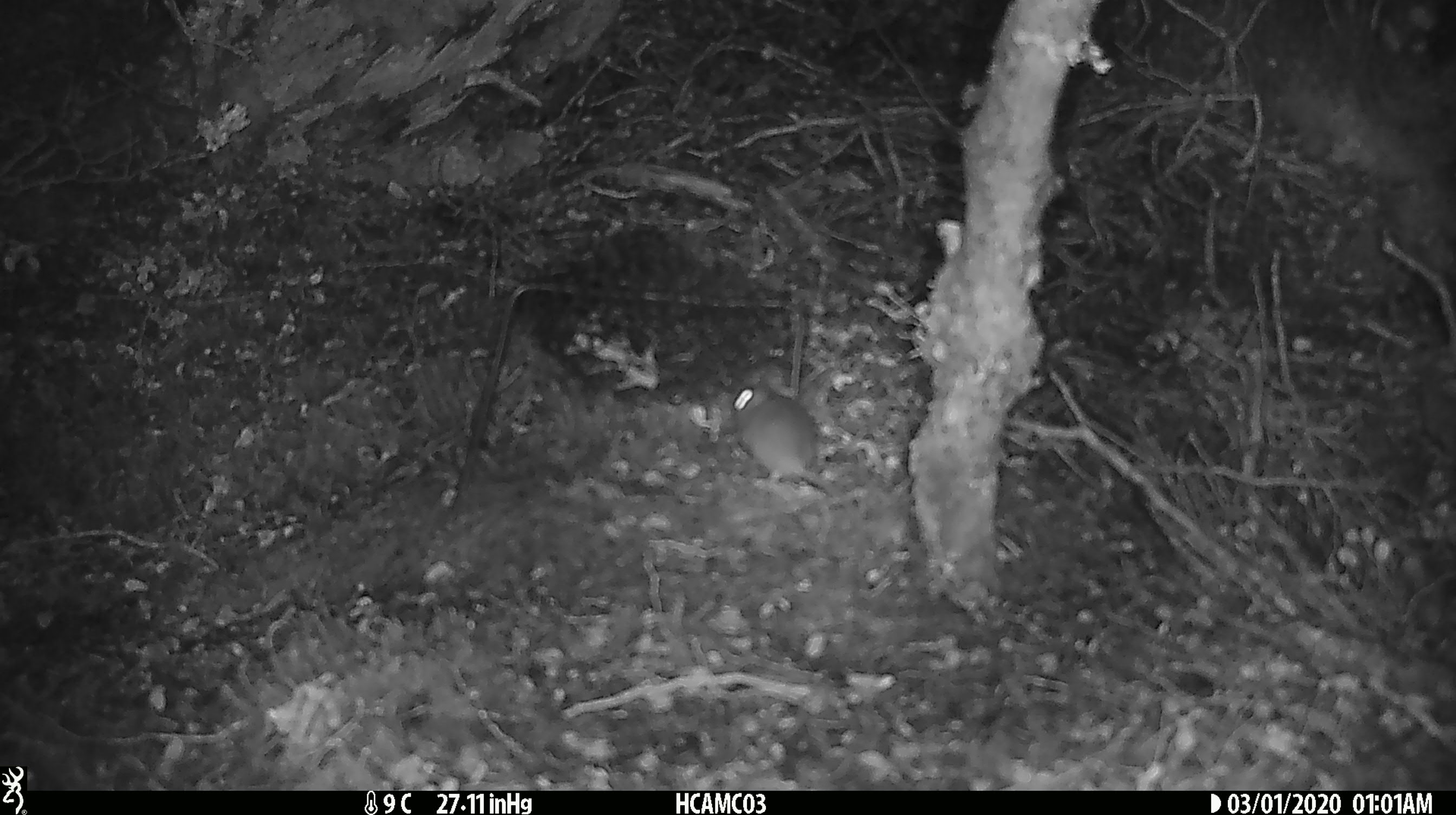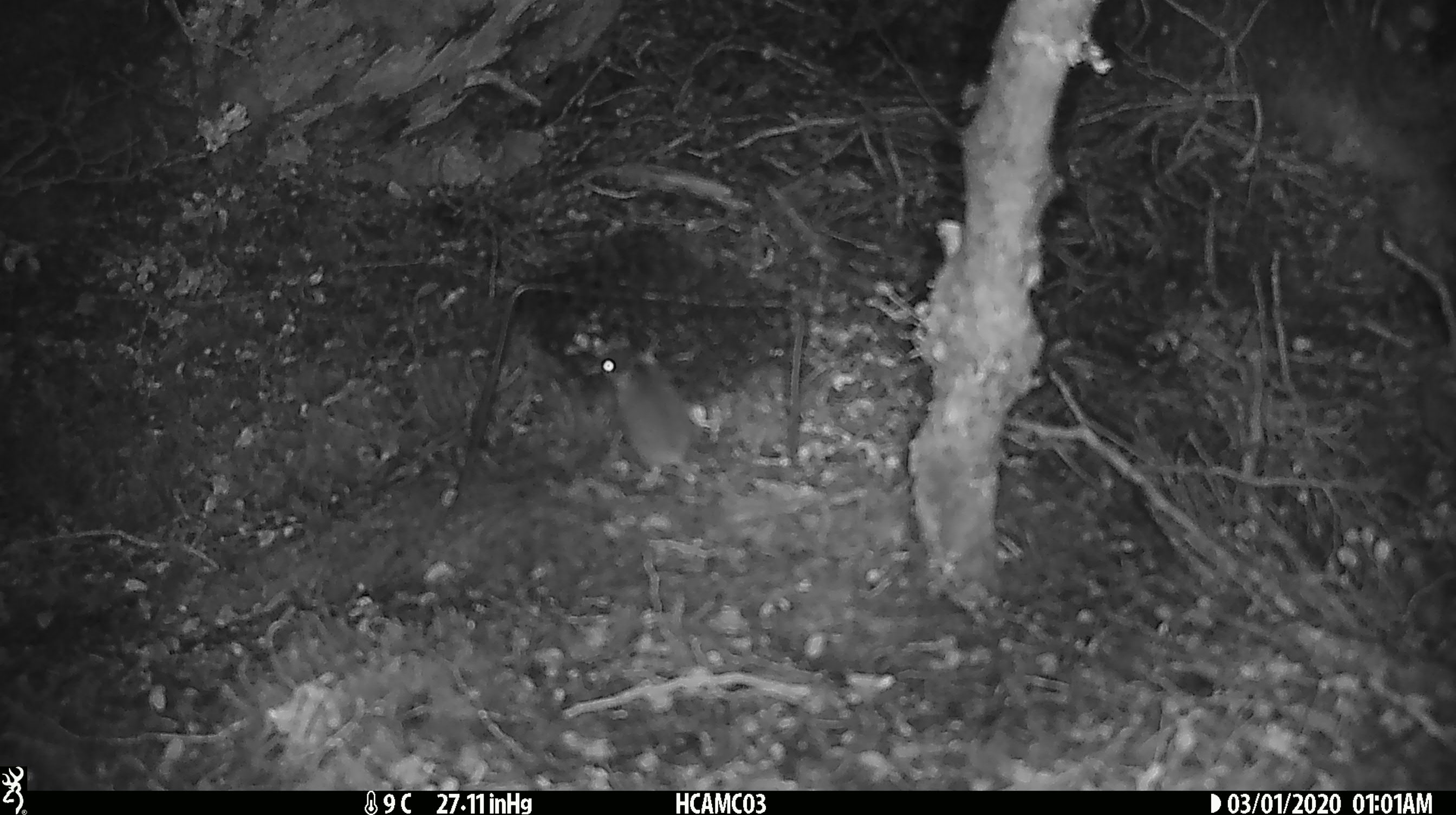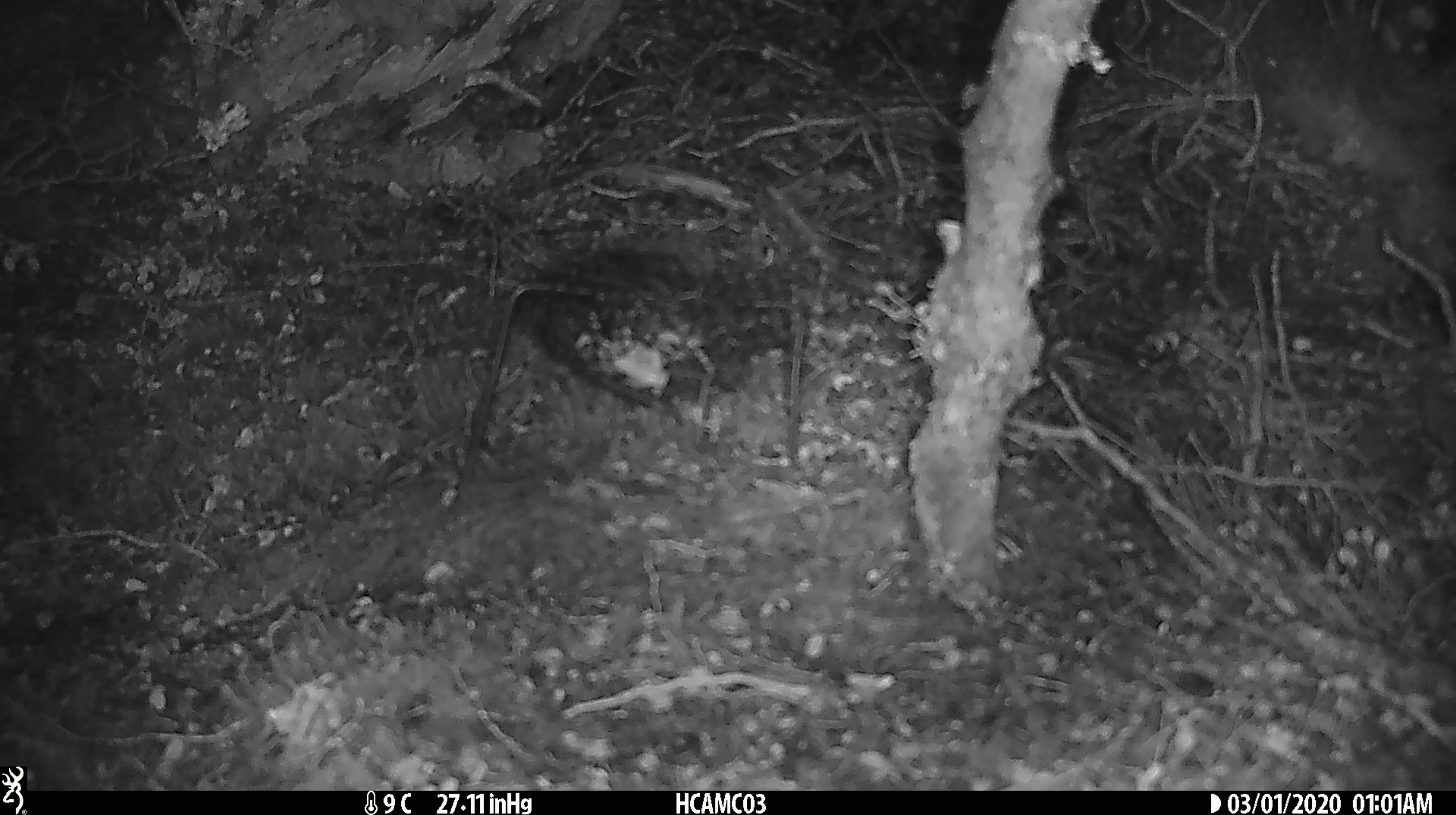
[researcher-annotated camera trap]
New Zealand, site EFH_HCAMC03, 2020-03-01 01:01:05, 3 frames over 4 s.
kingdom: Animalia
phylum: Chordata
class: Mammalia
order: Rodentia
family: Muridae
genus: Mus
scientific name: Mus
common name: mouse